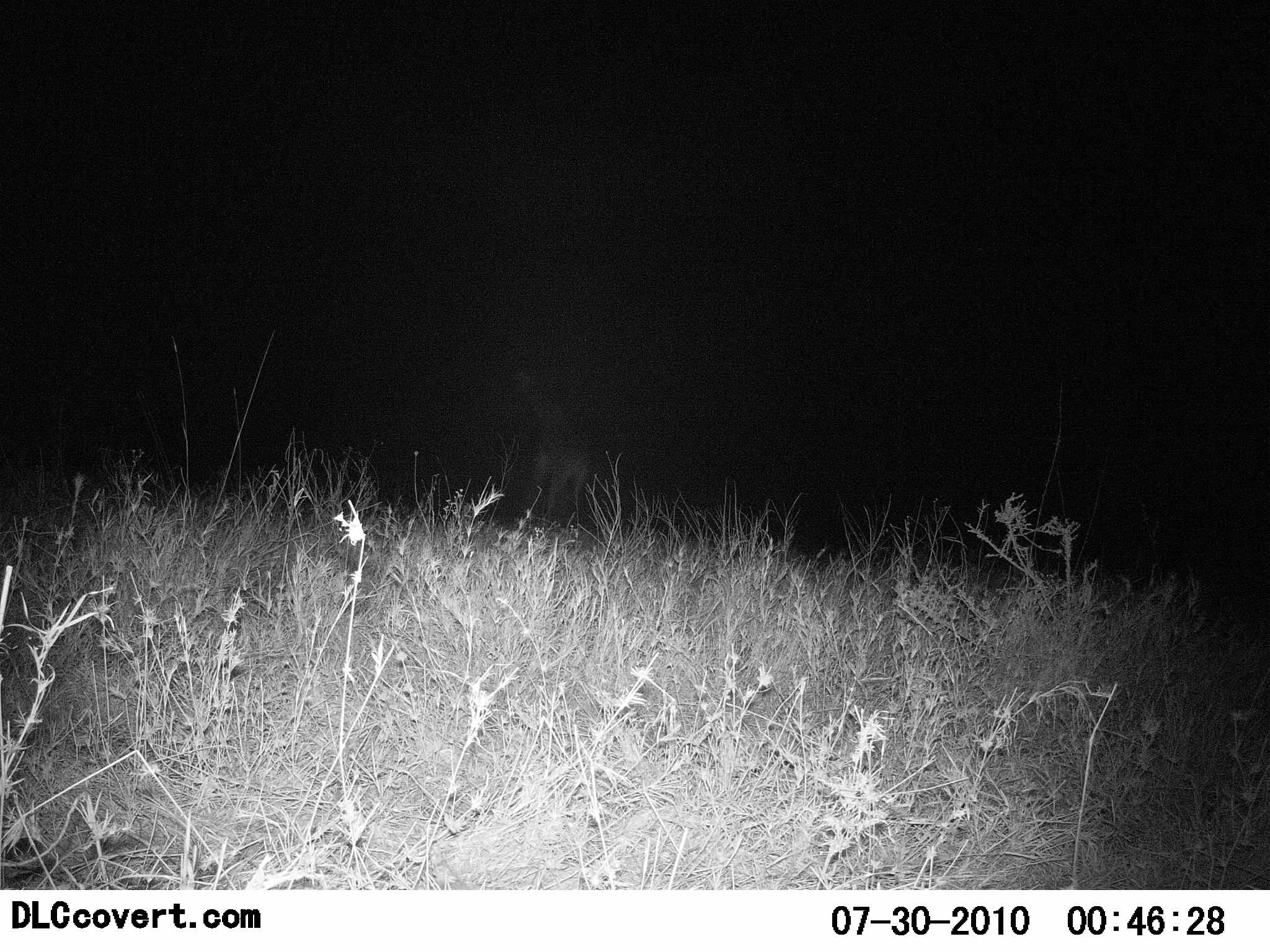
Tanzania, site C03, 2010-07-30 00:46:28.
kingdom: Animalia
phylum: Chordata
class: Mammalia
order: Artiodactyla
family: Giraffidae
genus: Giraffa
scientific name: Giraffa camelopardalis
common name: giraffe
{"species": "giraffe (Giraffa camelopardalis)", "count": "1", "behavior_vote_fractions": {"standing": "67%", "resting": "0%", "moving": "33%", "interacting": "0%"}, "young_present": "0%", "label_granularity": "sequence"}